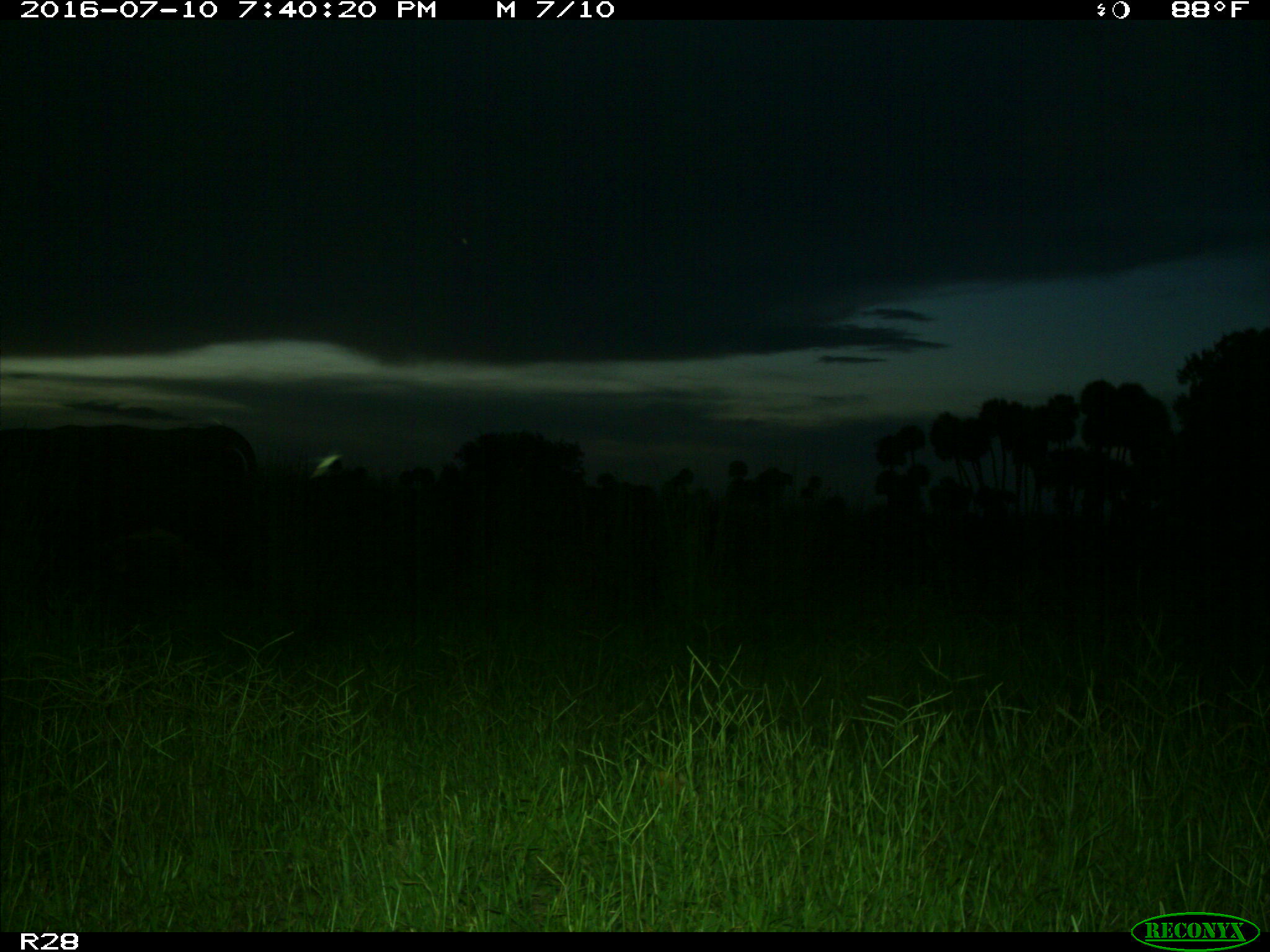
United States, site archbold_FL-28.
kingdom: Animalia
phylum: Chordata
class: Mammalia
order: Artiodactyla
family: Bovidae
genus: Bos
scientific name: Bos taurus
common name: domestic cow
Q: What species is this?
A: Bos taurus (domestic cow).